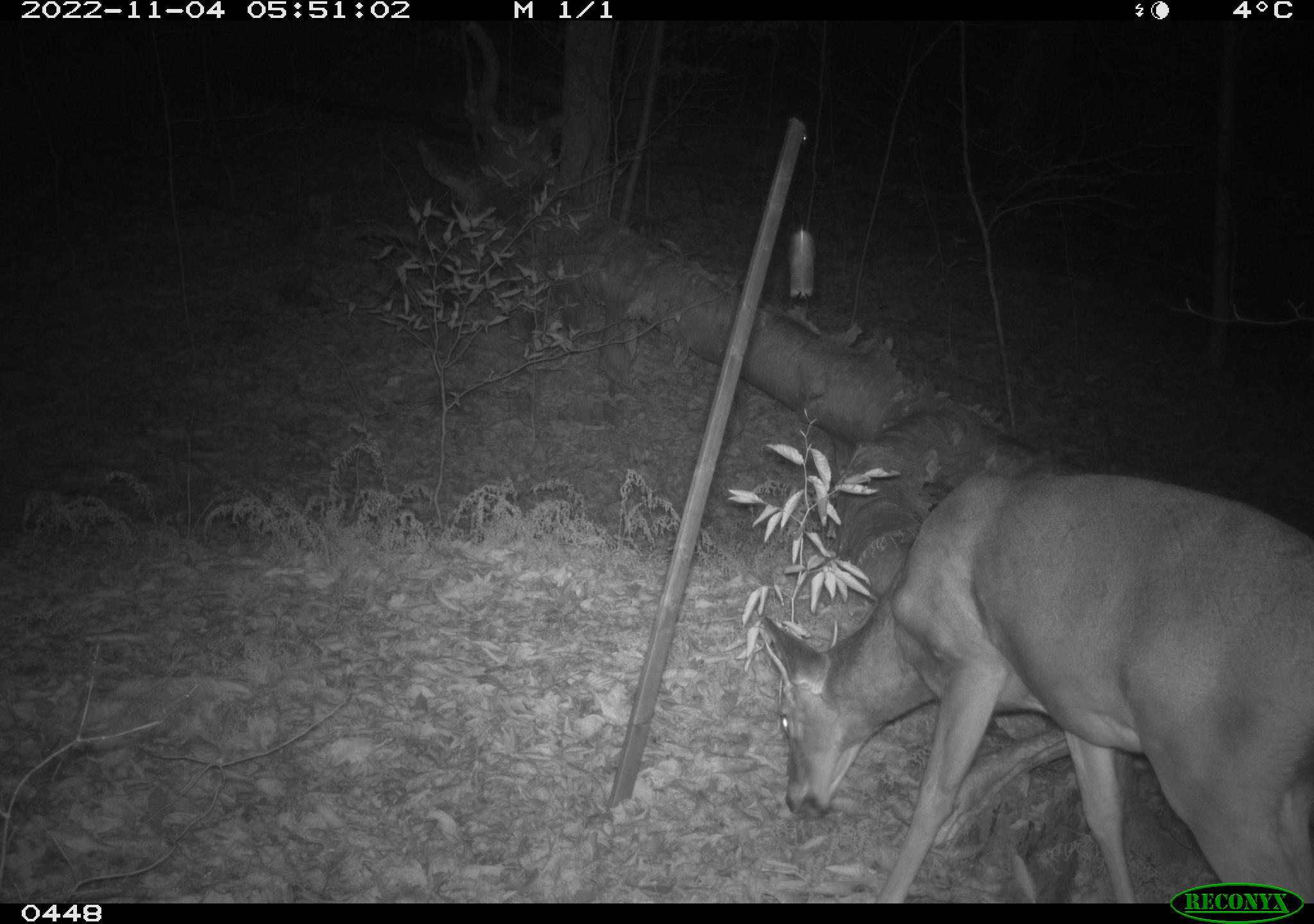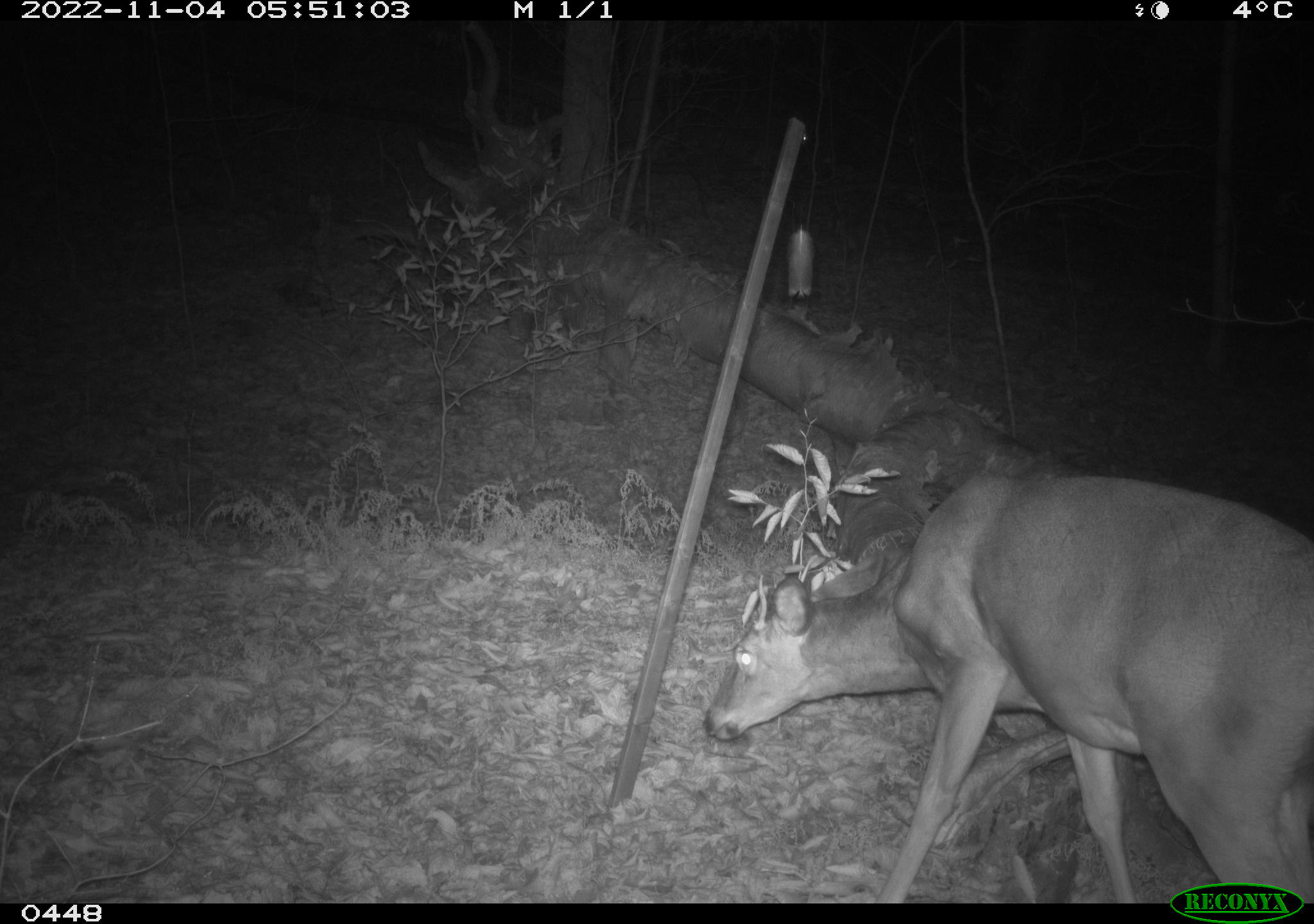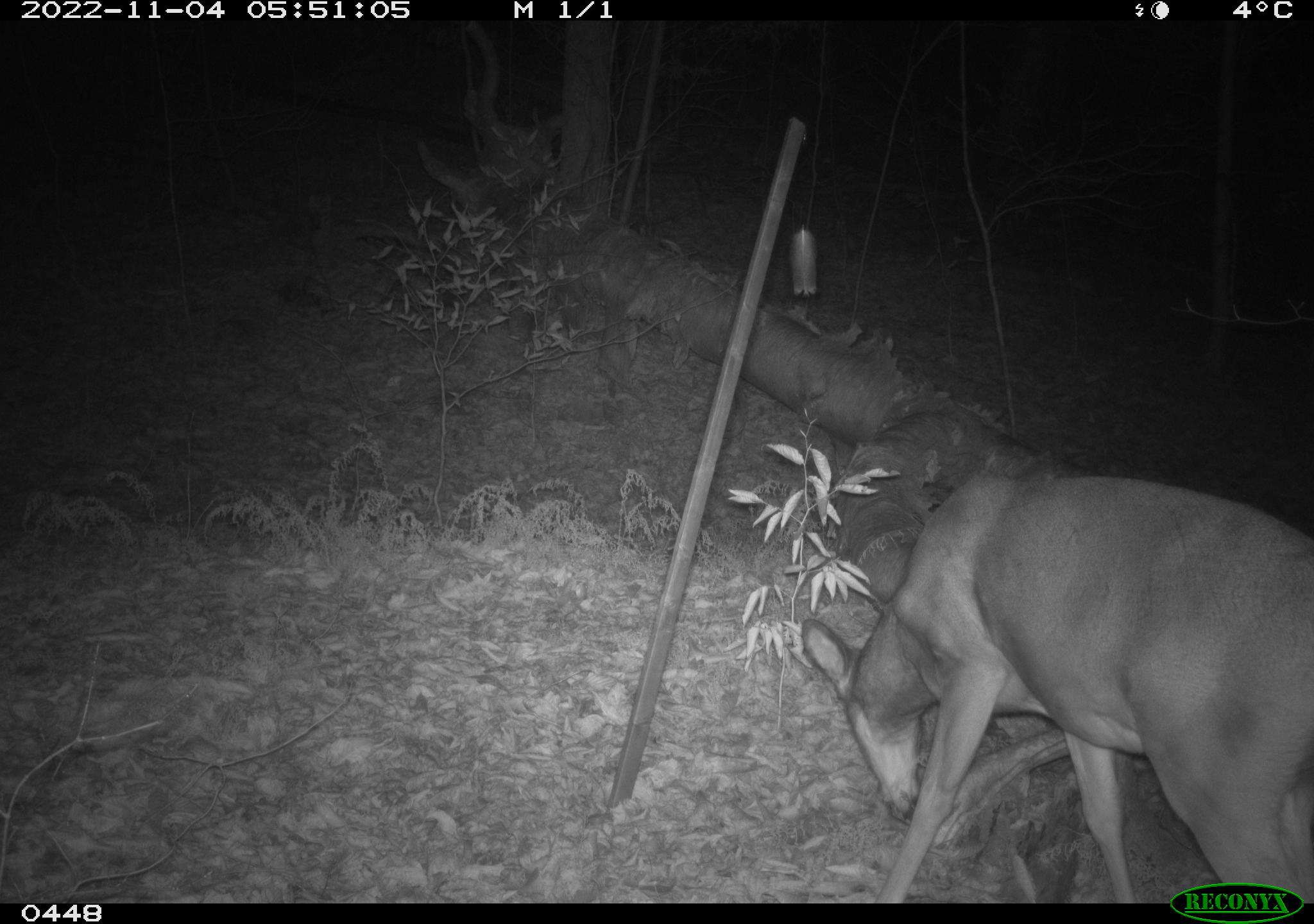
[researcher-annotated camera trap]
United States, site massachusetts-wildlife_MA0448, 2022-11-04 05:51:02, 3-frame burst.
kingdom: Animalia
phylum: Chordata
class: Mammalia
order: Artiodactyla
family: Cervidae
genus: Odocoileus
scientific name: Odocoileus virginianus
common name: white-tailed deer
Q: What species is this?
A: White-tailed deer (Odocoileus virginianus).